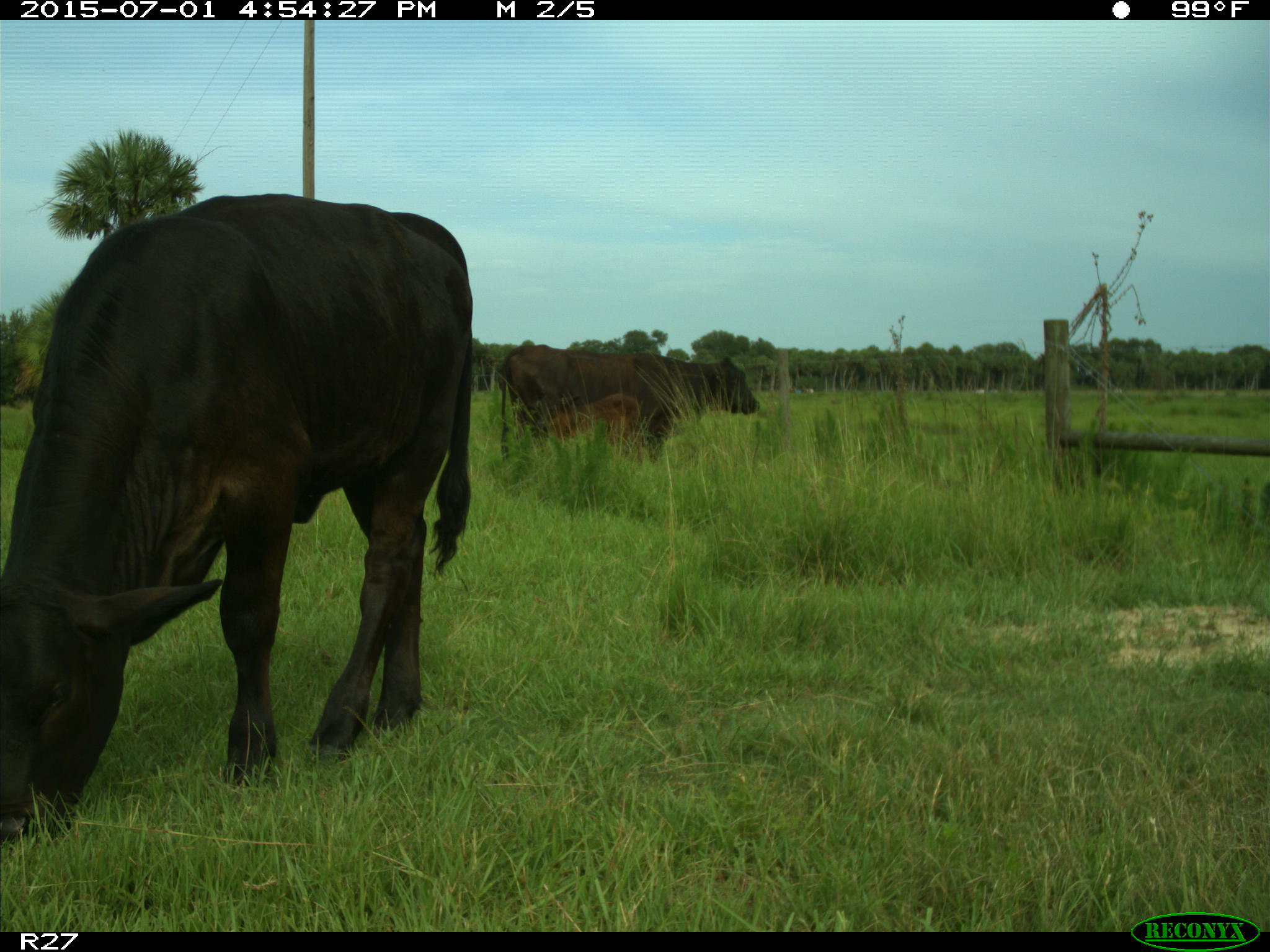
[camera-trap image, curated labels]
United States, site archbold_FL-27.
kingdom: Animalia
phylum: Chordata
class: Mammalia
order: Artiodactyla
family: Bovidae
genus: Bos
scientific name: Bos taurus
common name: domestic cow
Bos taurus (domestic cow).